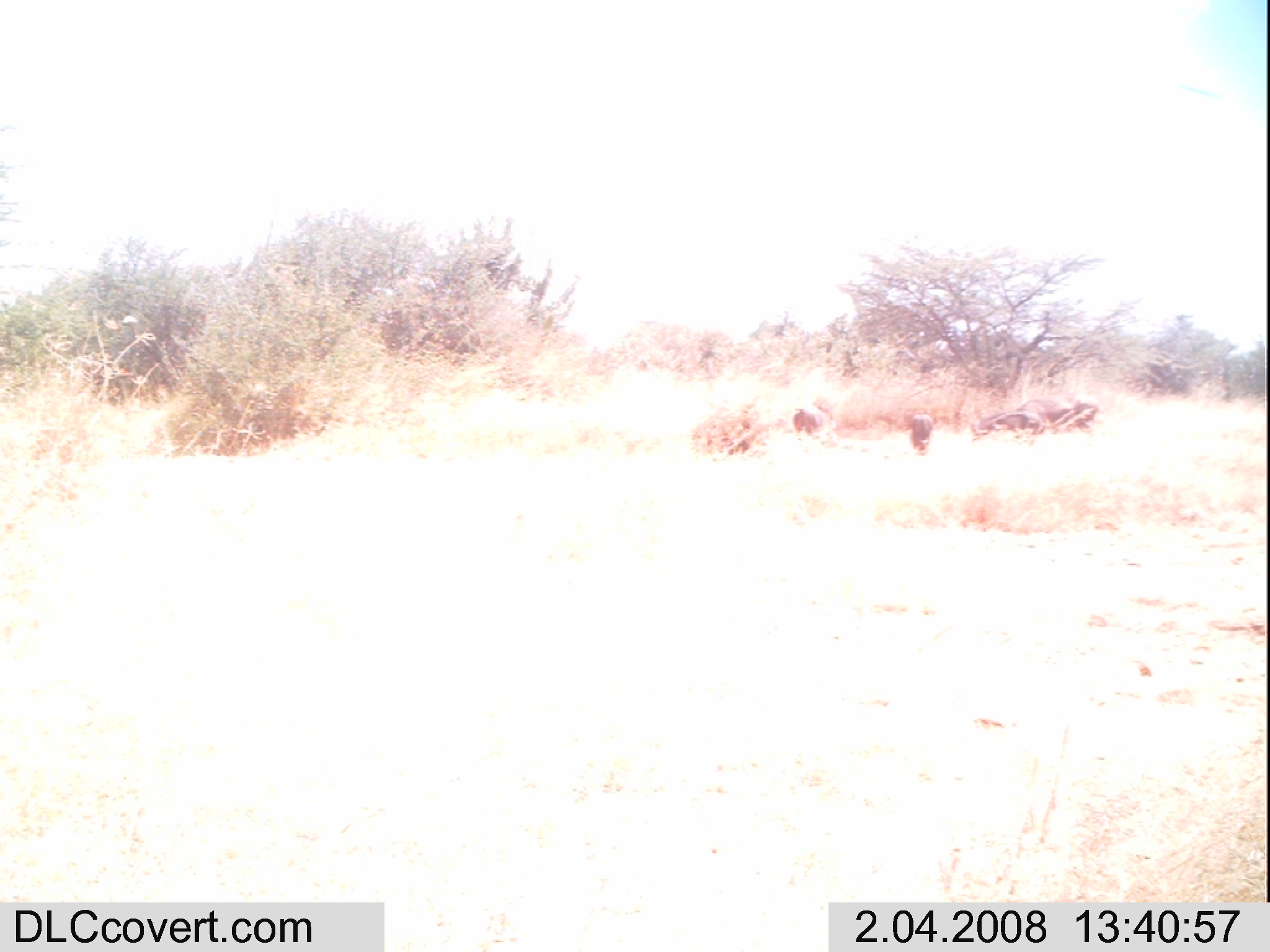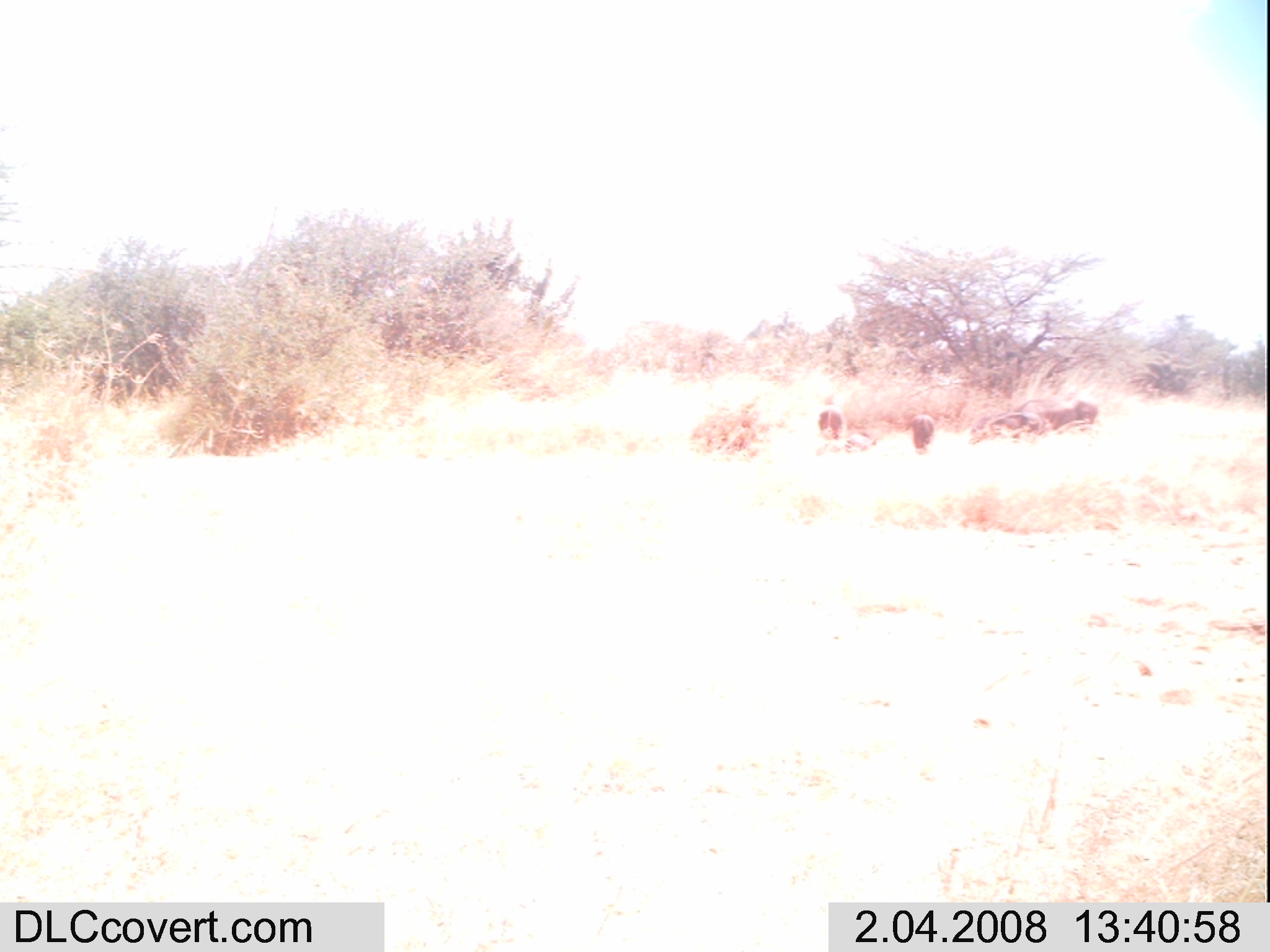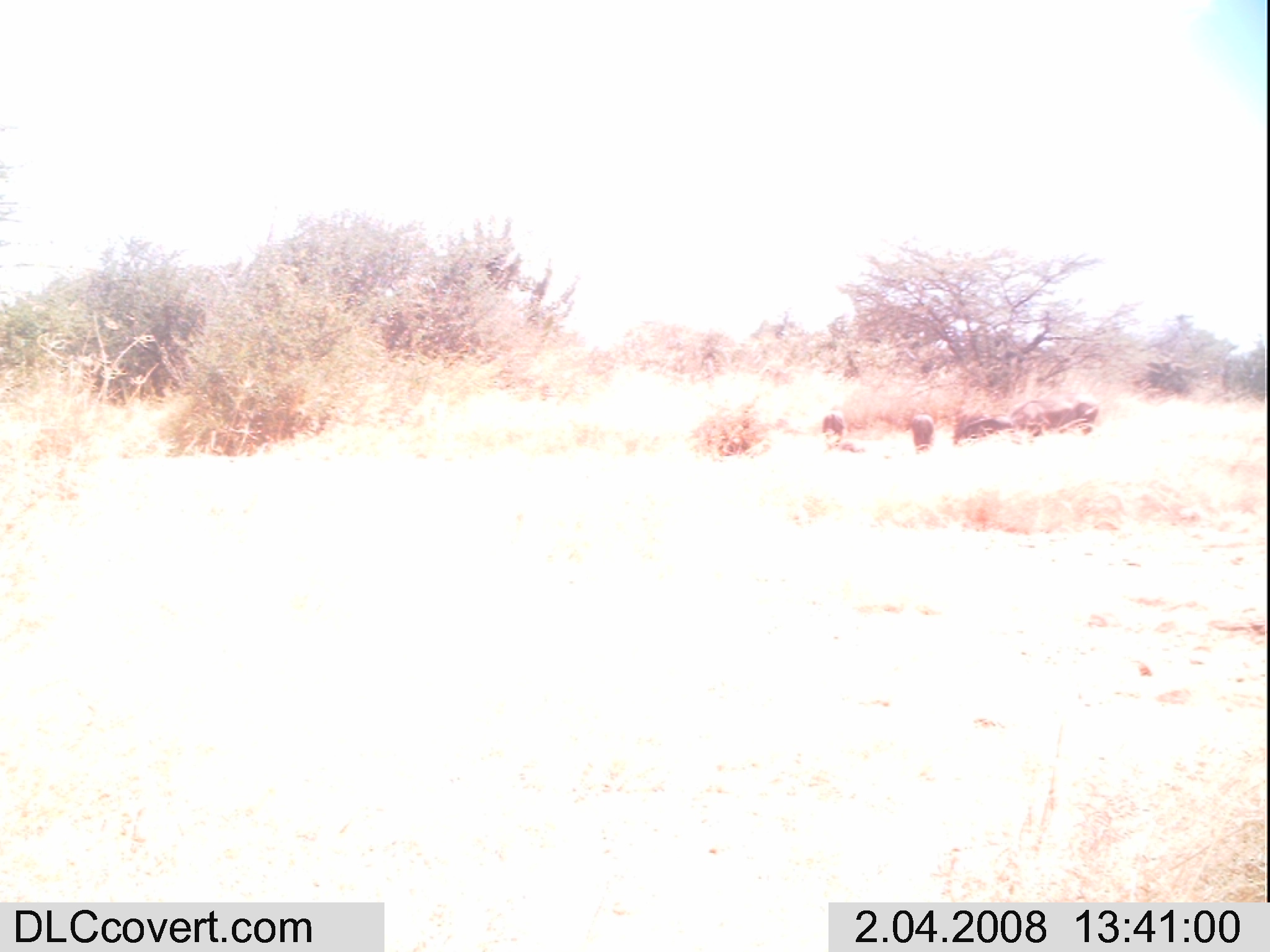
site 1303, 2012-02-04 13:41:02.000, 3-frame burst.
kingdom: Animalia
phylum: Chordata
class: Mammalia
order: Artiodactyla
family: Suidae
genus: Phacochoerus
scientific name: Phacochoerus africanus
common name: common warthog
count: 4